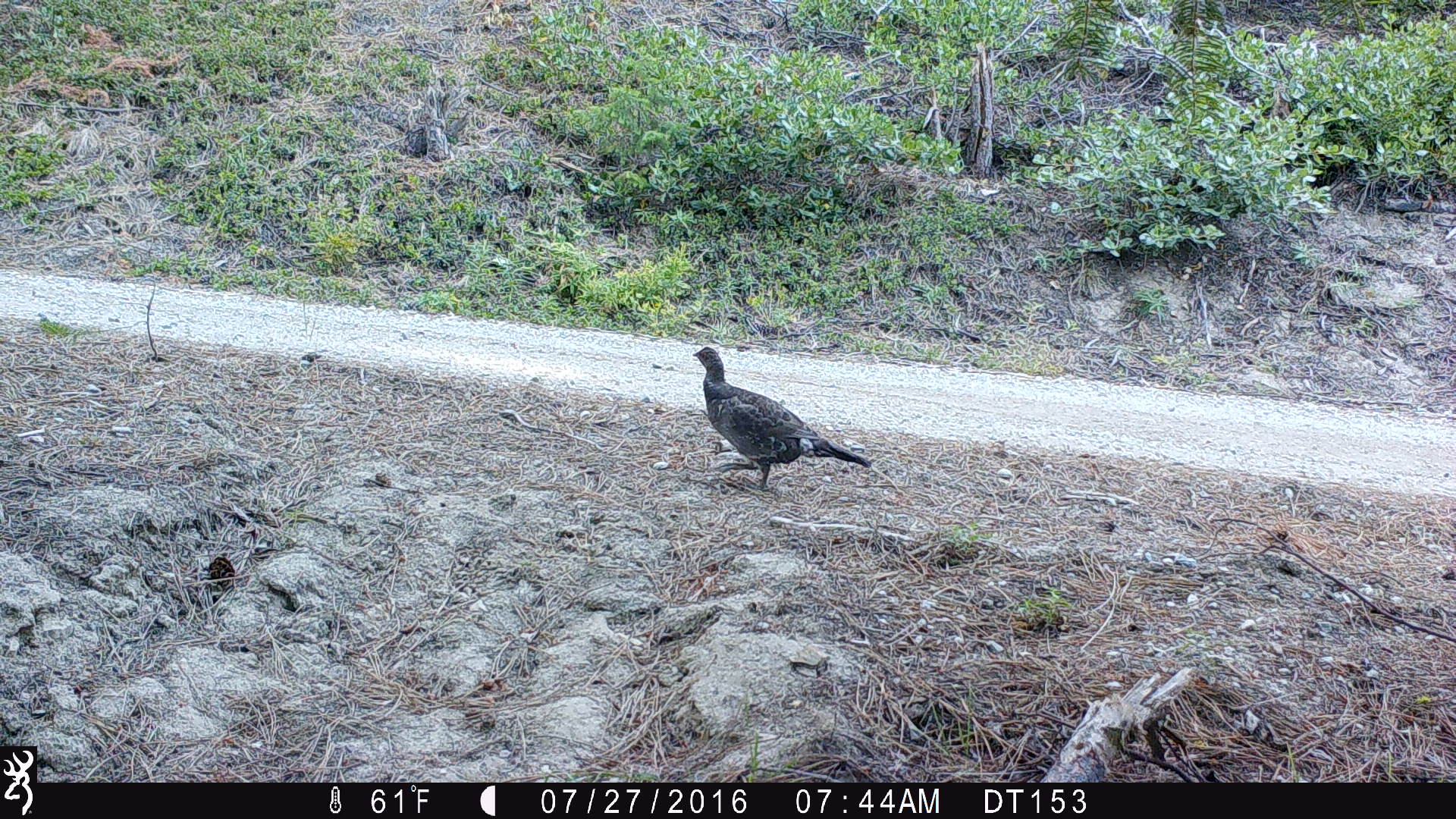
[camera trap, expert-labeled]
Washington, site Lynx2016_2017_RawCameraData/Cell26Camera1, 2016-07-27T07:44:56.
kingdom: Animalia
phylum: Chordata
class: Aves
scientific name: Aves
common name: birds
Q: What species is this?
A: Aves (birds).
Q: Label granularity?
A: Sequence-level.